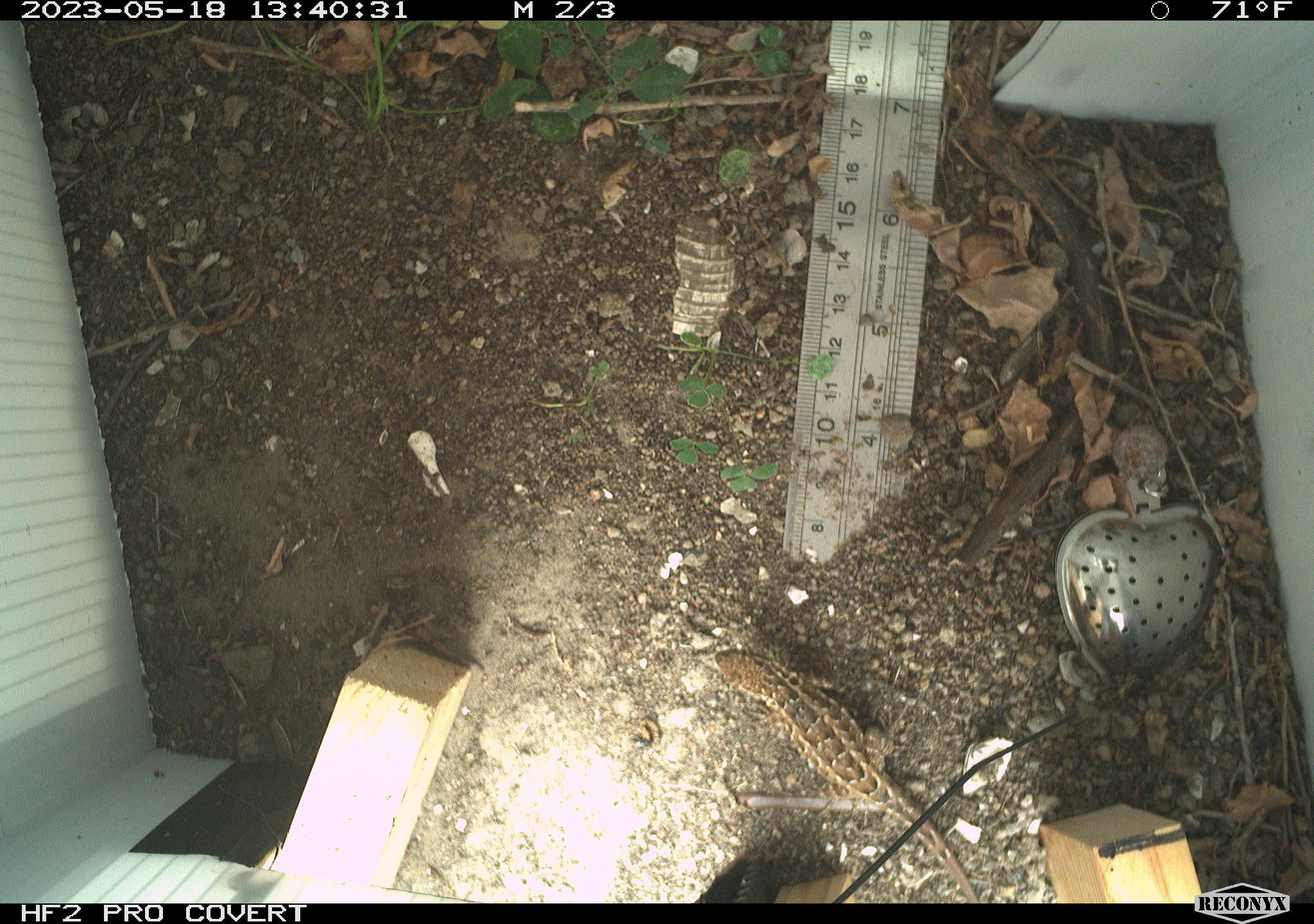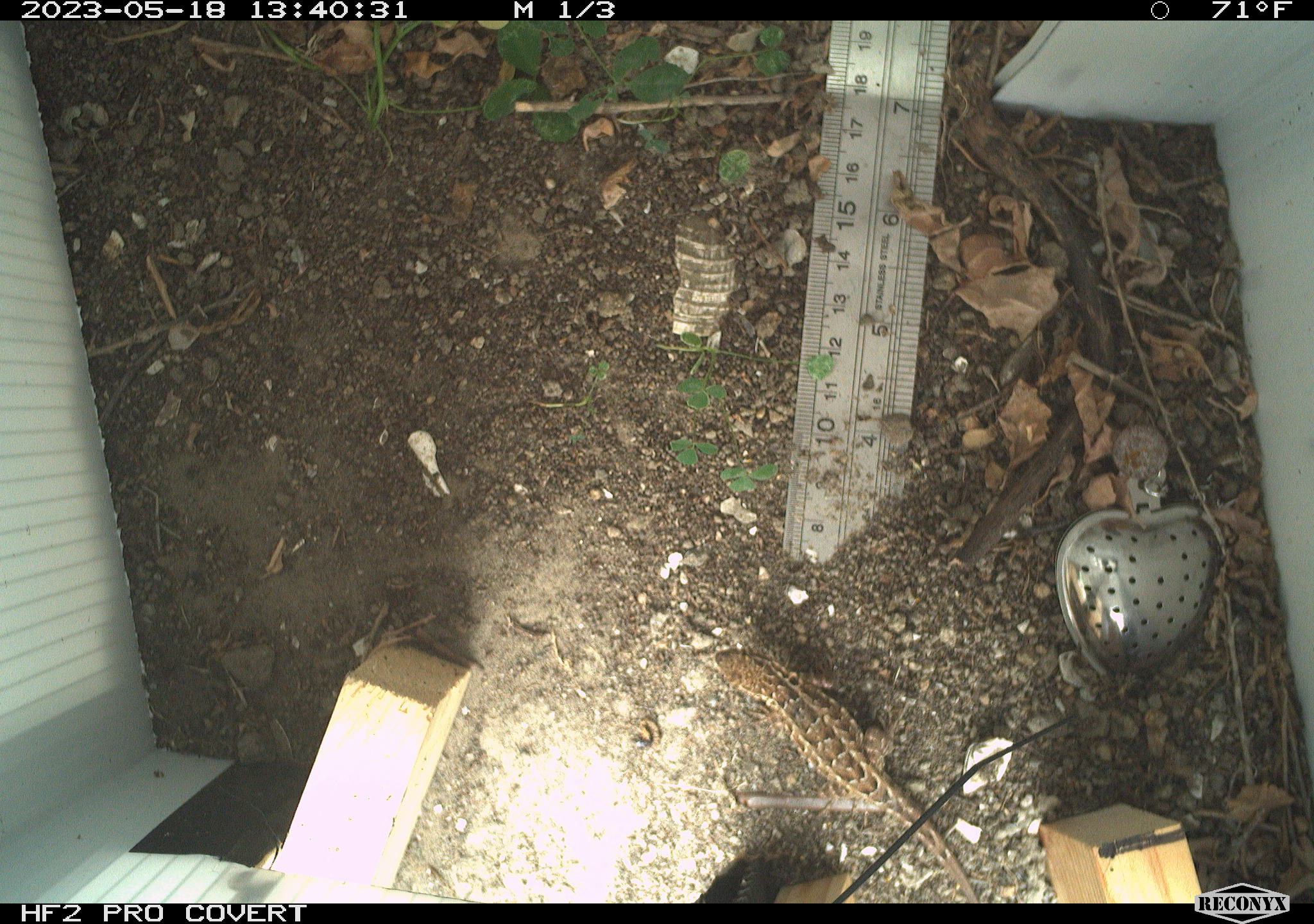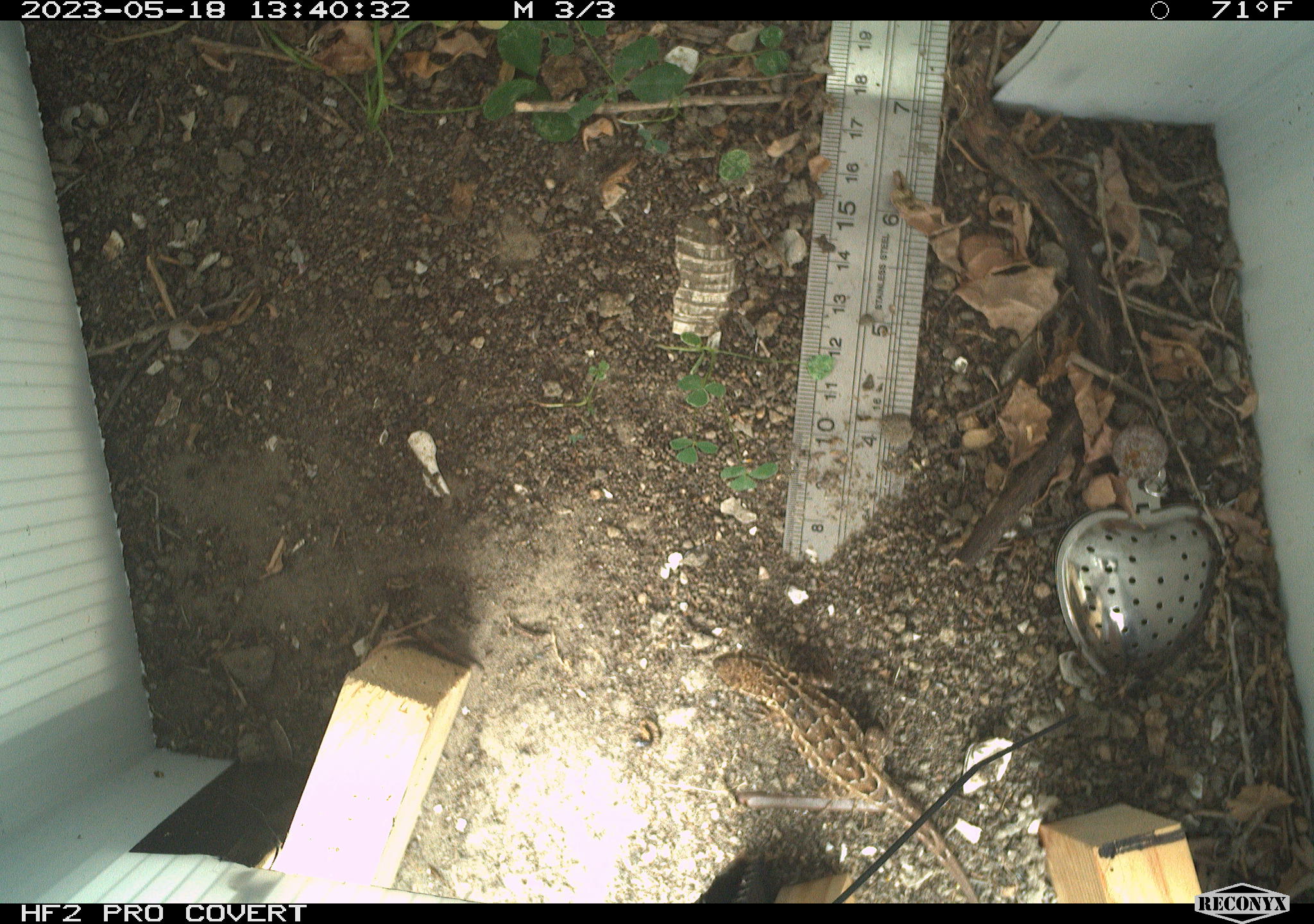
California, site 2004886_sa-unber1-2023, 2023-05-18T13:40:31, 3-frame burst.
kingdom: Animalia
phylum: Chordata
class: Reptilia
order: Squamata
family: Phrynosomatidae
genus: Sceloporus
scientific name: Sceloporus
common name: spiny lizards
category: sceloporus species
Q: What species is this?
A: Sceloporus species (spiny lizards) (Sceloporus).